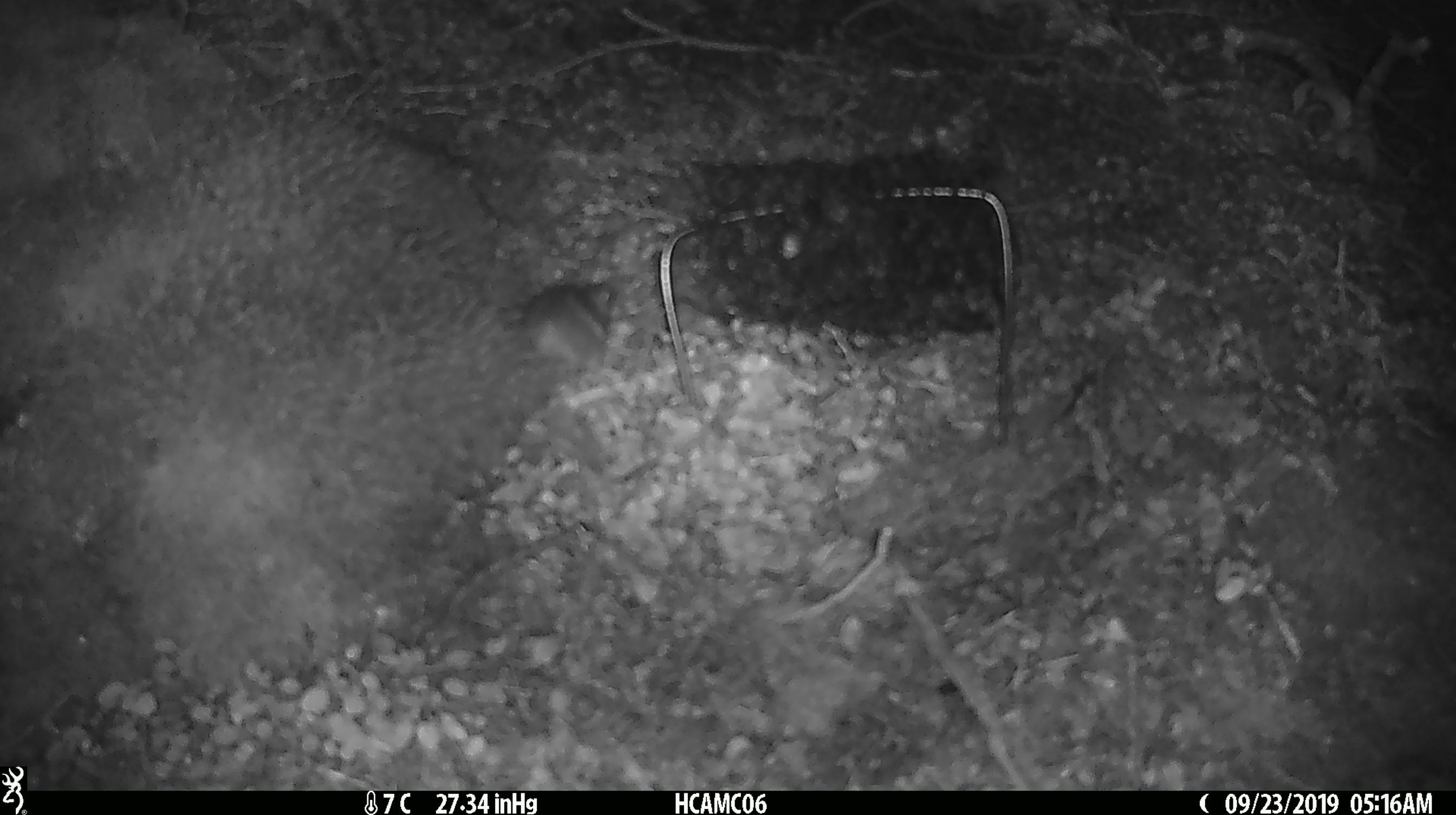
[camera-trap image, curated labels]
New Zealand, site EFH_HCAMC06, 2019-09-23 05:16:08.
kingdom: Animalia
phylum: Chordata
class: Mammalia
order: Rodentia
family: Muridae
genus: Mus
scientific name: Mus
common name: mouse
Mouse (Mus).